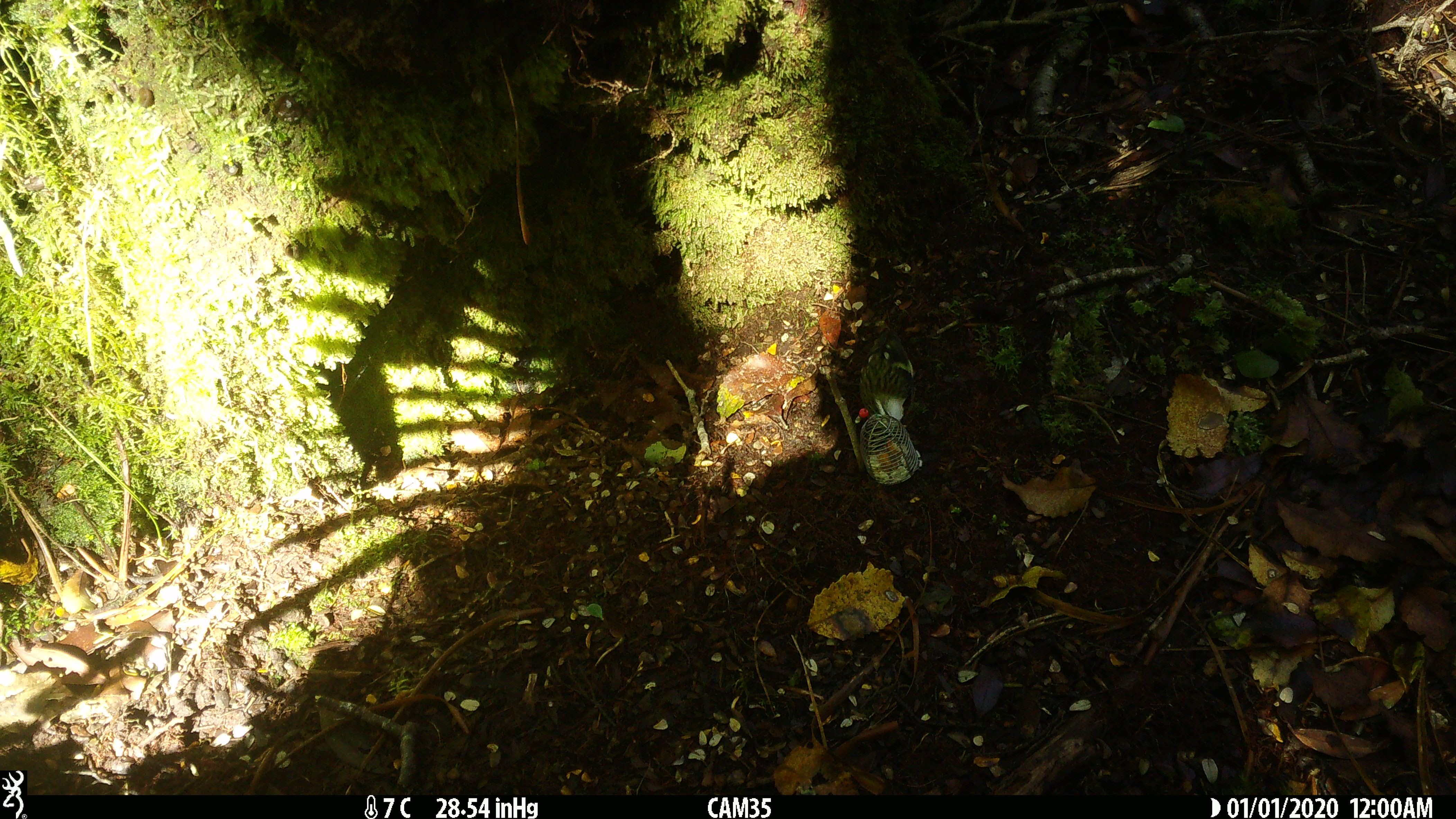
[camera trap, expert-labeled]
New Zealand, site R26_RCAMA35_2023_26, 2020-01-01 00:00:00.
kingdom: Animalia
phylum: Chordata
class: Aves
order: Passeriformes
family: Acanthisittidae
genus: Acanthisitta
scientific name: Acanthisitta chloris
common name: rifleman